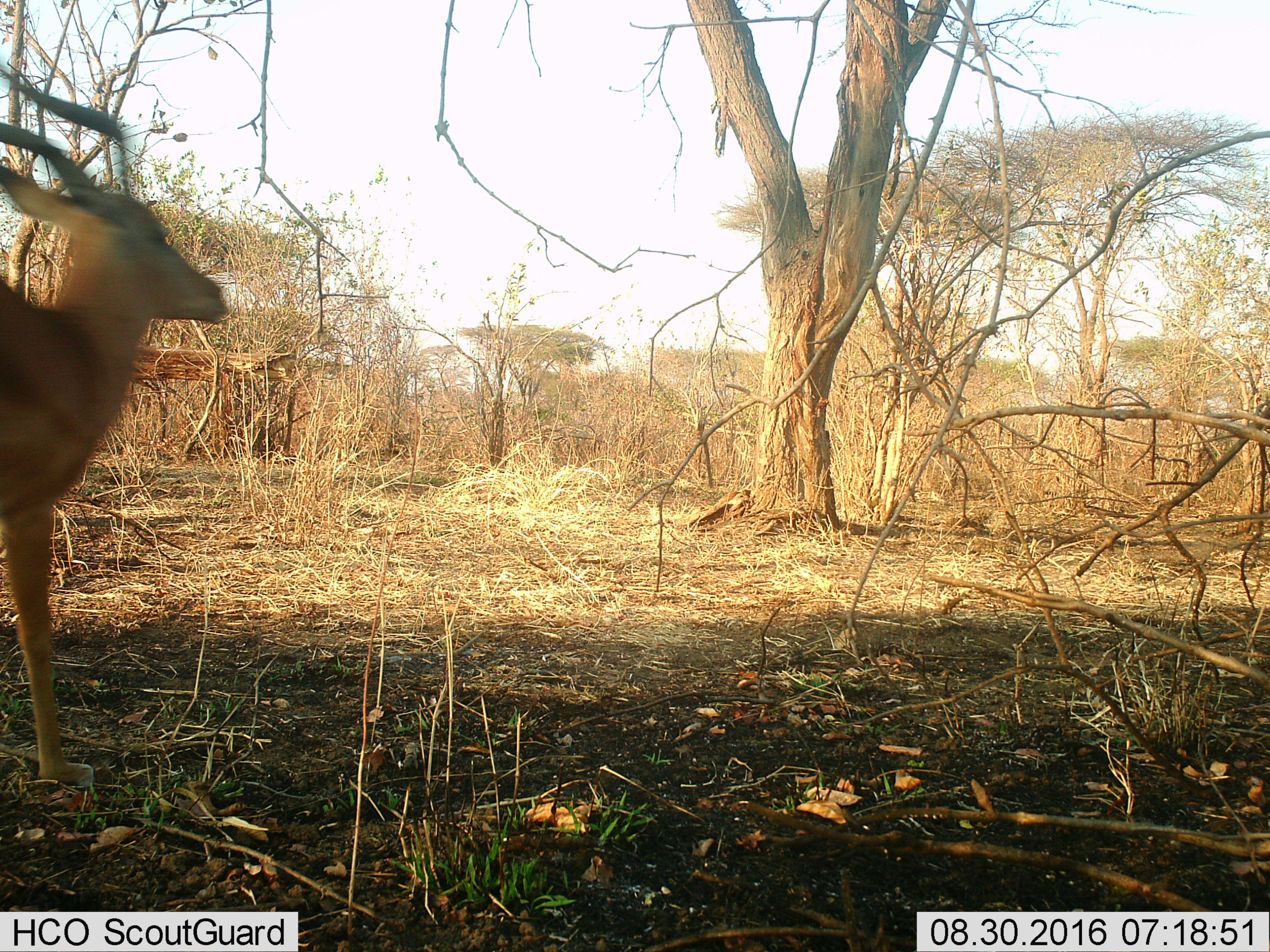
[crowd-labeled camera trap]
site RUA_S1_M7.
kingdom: Animalia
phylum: Chordata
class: Mammalia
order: Artiodactyla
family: Bovidae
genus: Aepyceros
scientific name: Aepyceros melampus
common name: impala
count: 1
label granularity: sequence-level